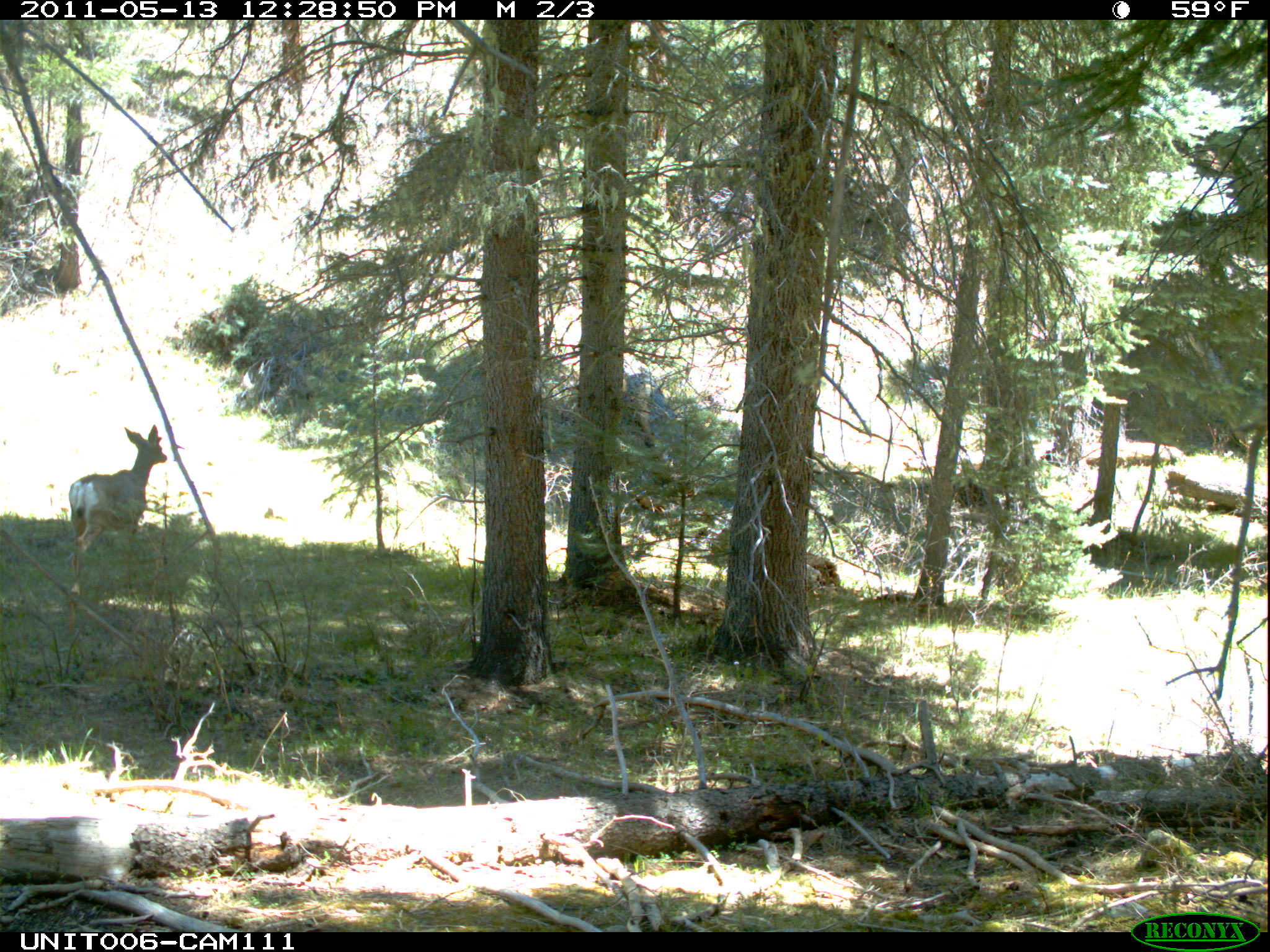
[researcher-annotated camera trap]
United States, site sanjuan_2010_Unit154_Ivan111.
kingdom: Animalia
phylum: Chordata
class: Mammalia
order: Artiodactyla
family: Cervidae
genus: Odocoileus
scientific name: Odocoileus hemionus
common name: mule deer